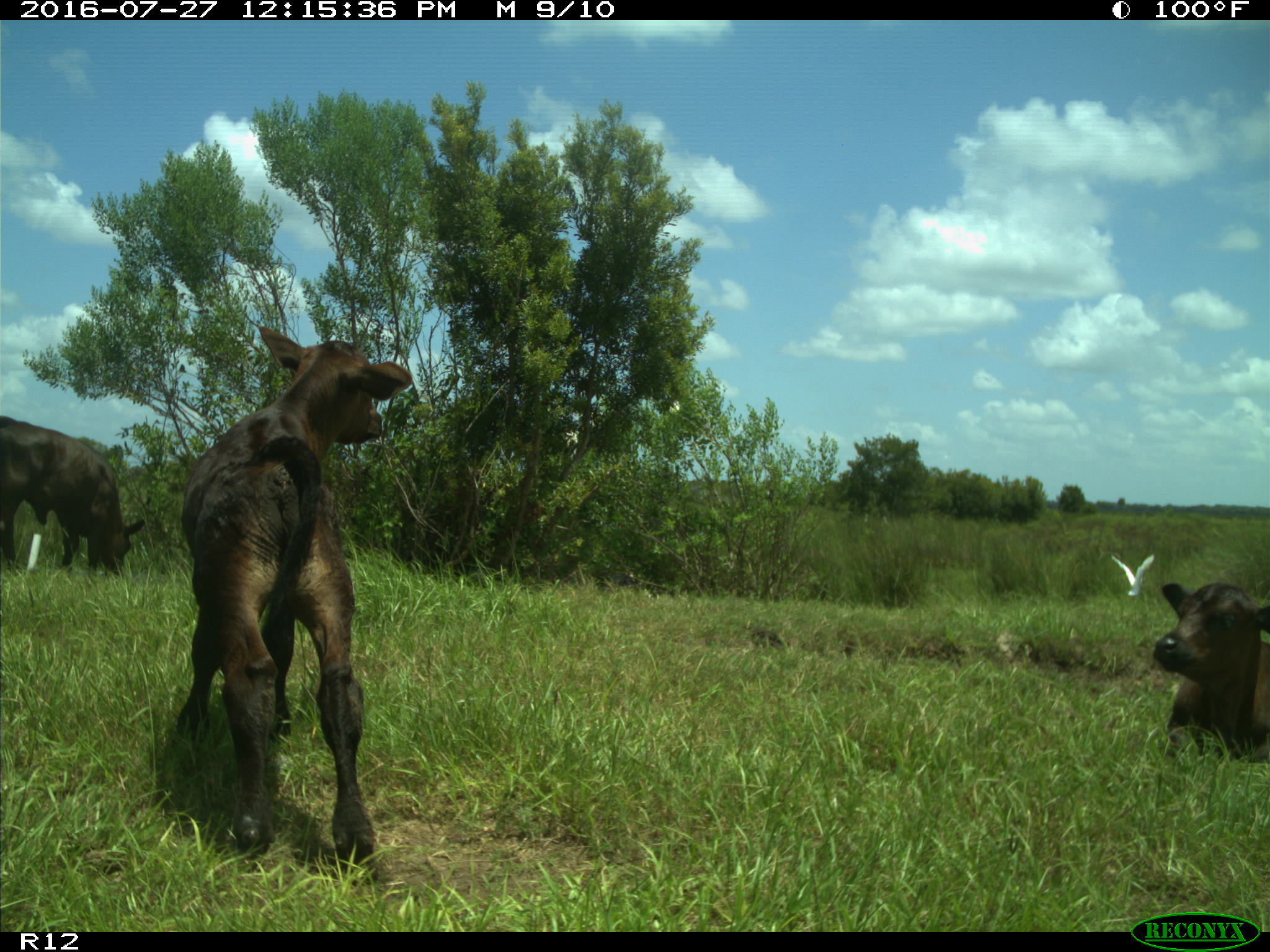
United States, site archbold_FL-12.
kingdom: Animalia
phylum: Chordata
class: Mammalia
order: Artiodactyla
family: Bovidae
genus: Bos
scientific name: Bos taurus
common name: domestic cow